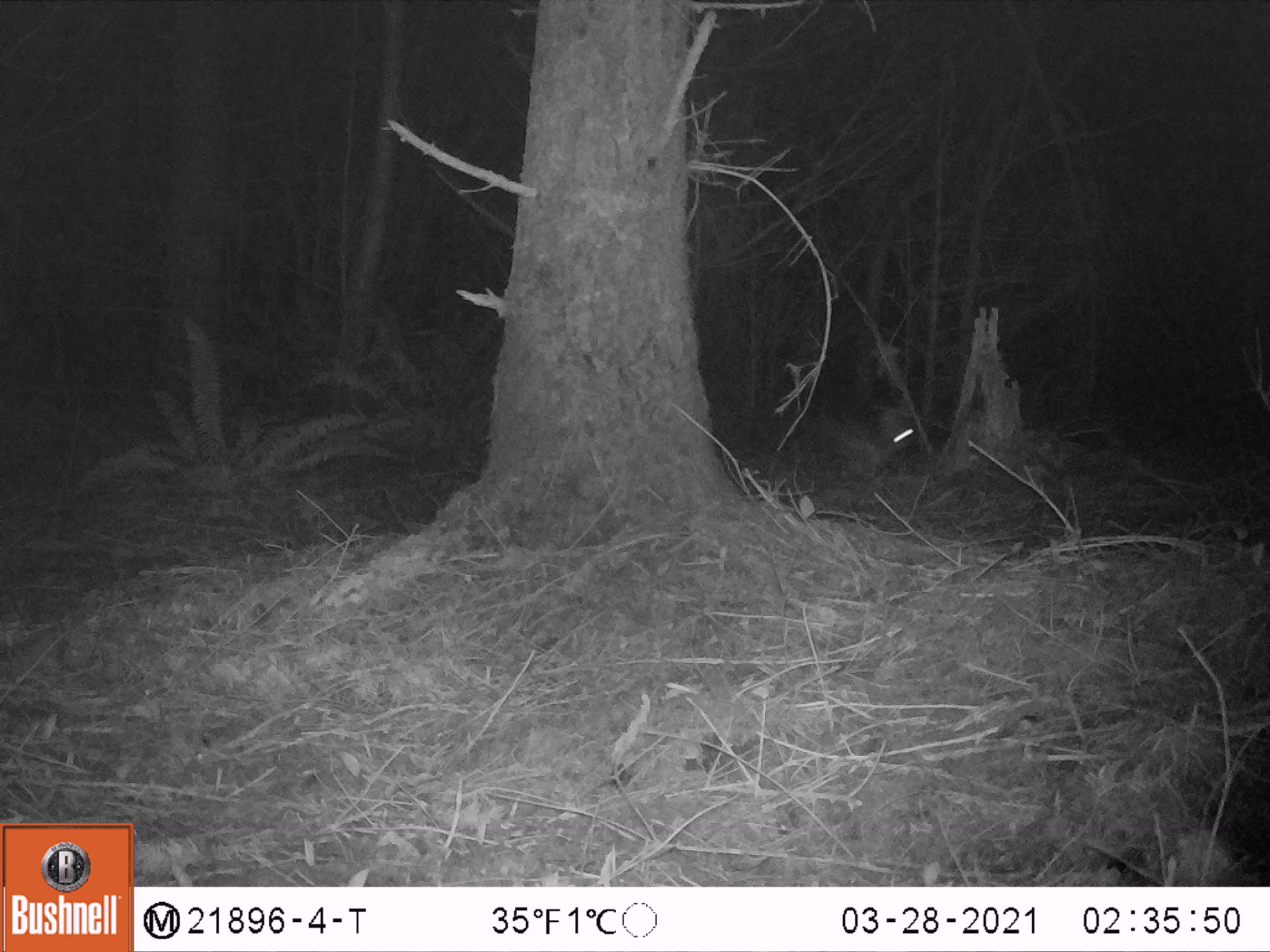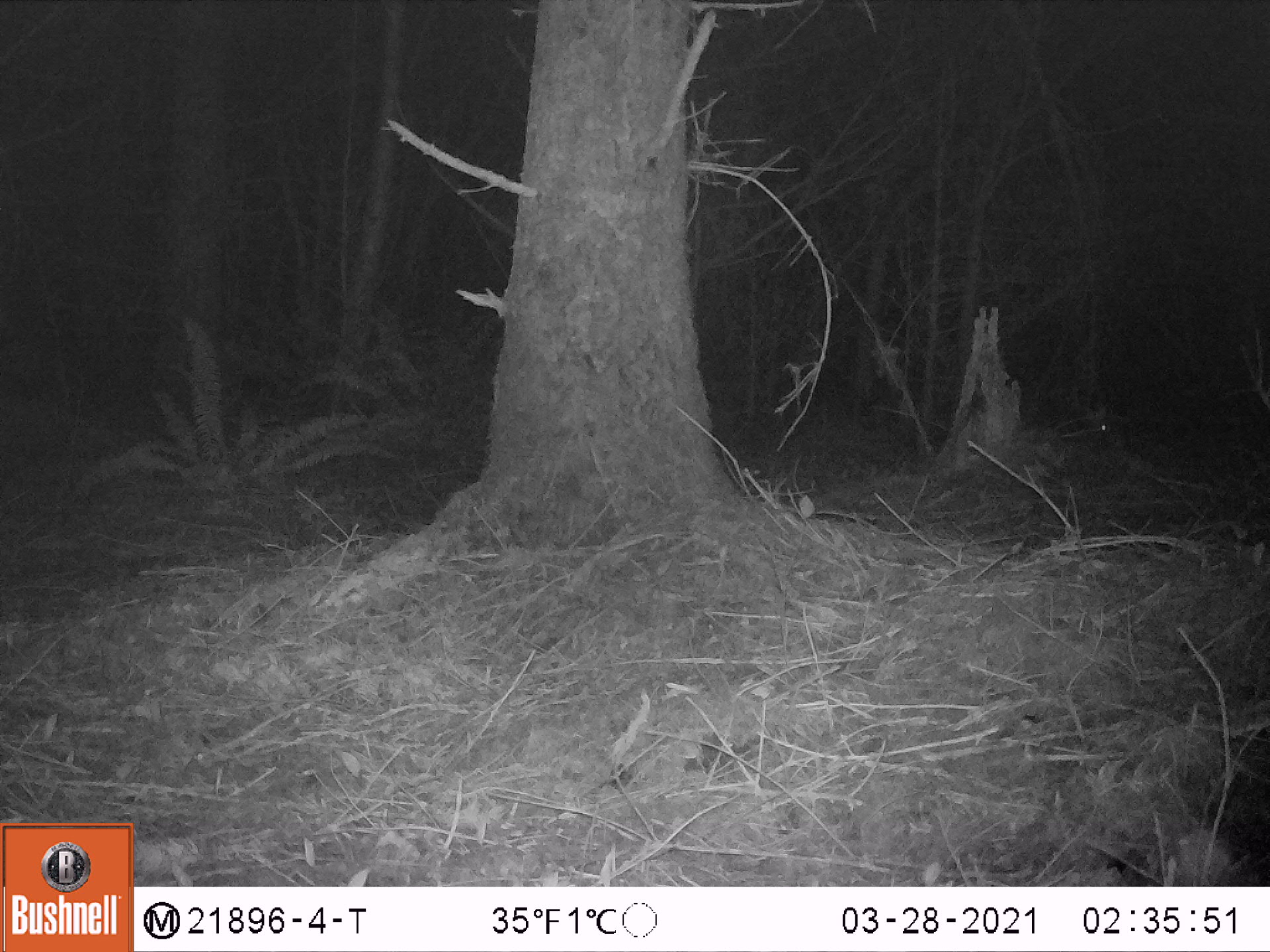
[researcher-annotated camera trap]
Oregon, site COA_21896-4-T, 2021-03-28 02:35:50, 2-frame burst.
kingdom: Animalia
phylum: Chordata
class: Mammalia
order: Lagomorpha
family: Leporidae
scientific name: Leporidae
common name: hares and rabbits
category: leporidae family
Leporidae family (hares and rabbits) (Leporidae).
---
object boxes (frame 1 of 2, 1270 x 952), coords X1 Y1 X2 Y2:
leporidae family: 805 397 920 481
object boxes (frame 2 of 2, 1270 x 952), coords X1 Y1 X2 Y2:
leporidae family: 1024 398 1130 463